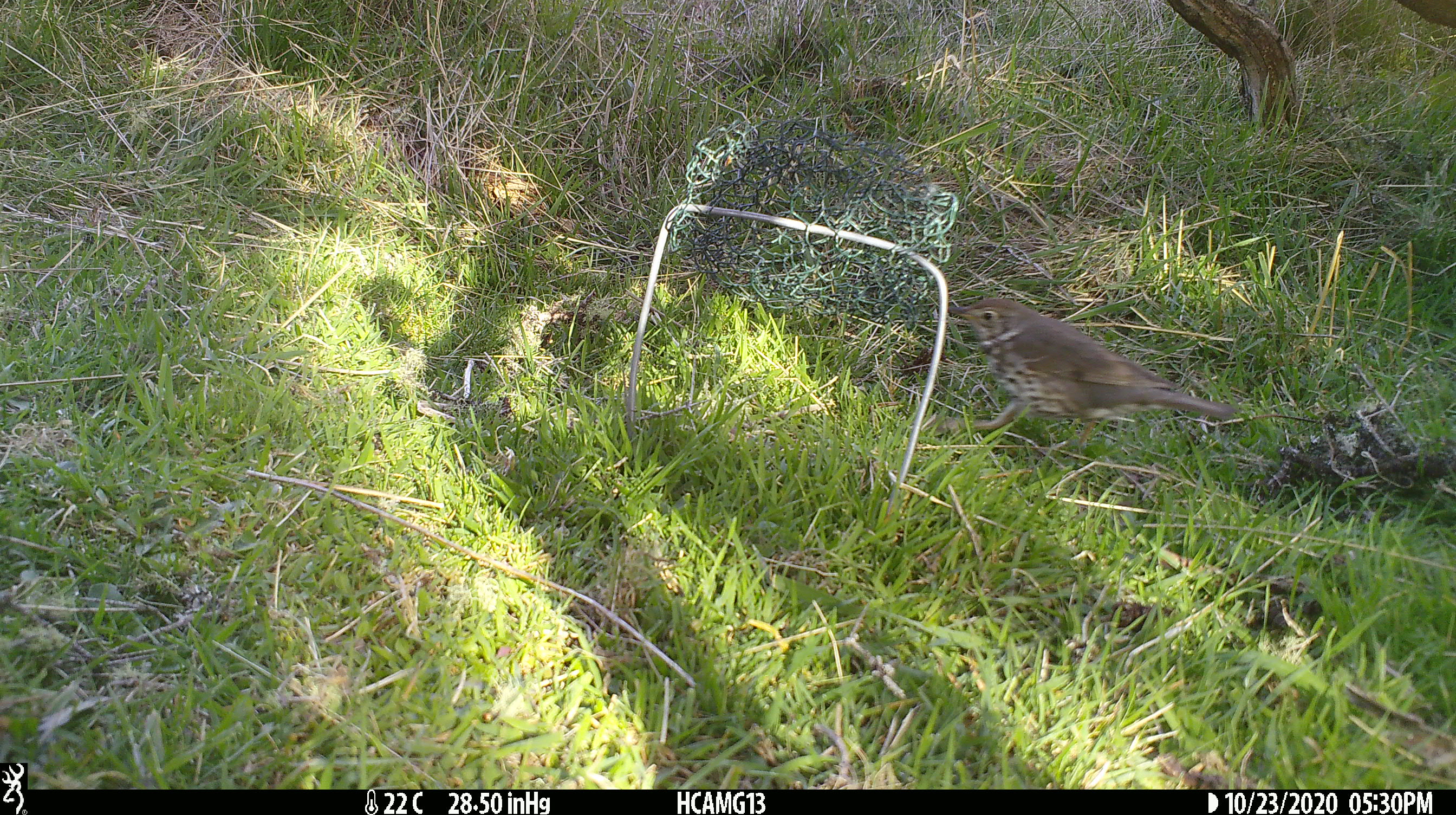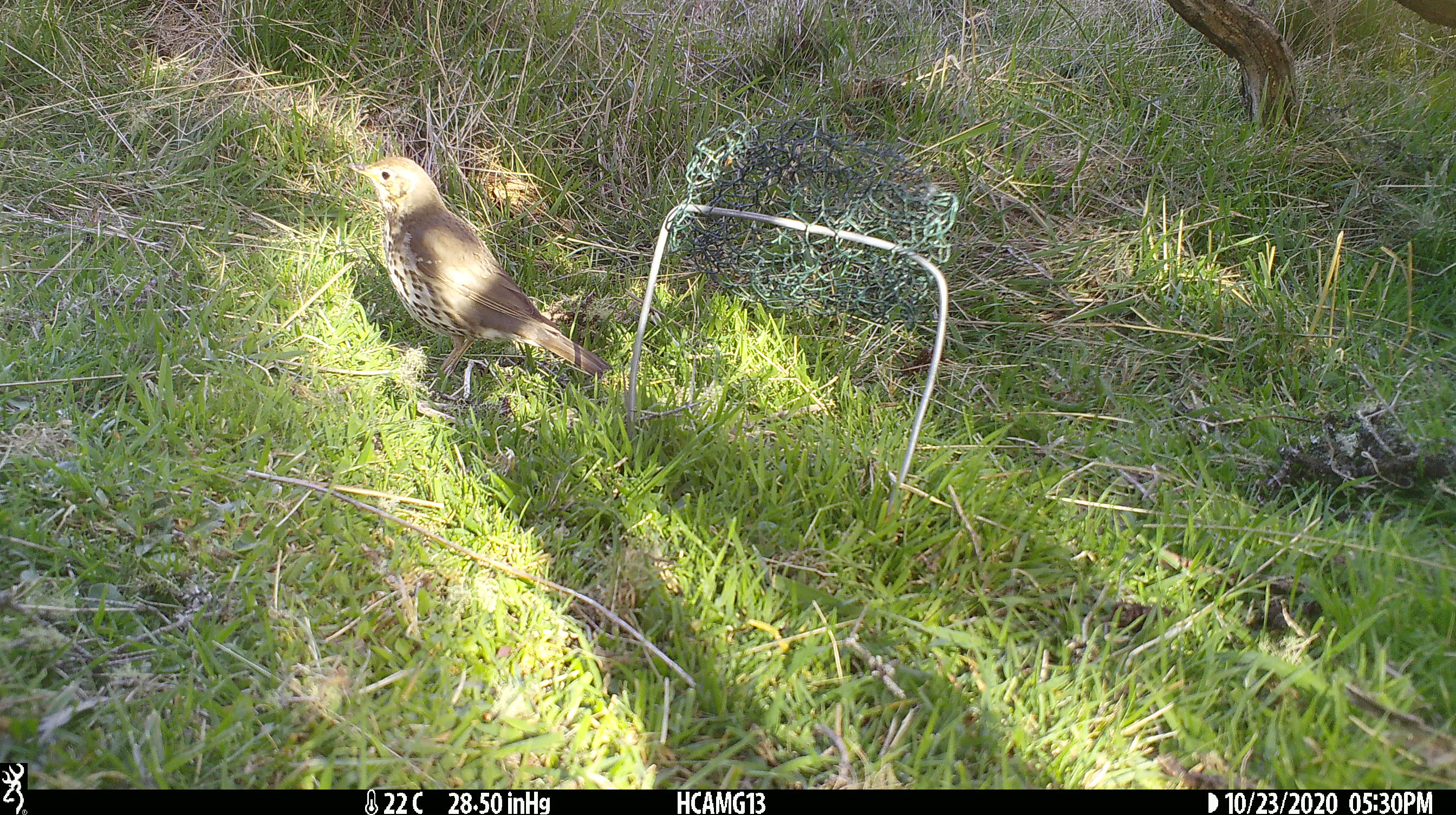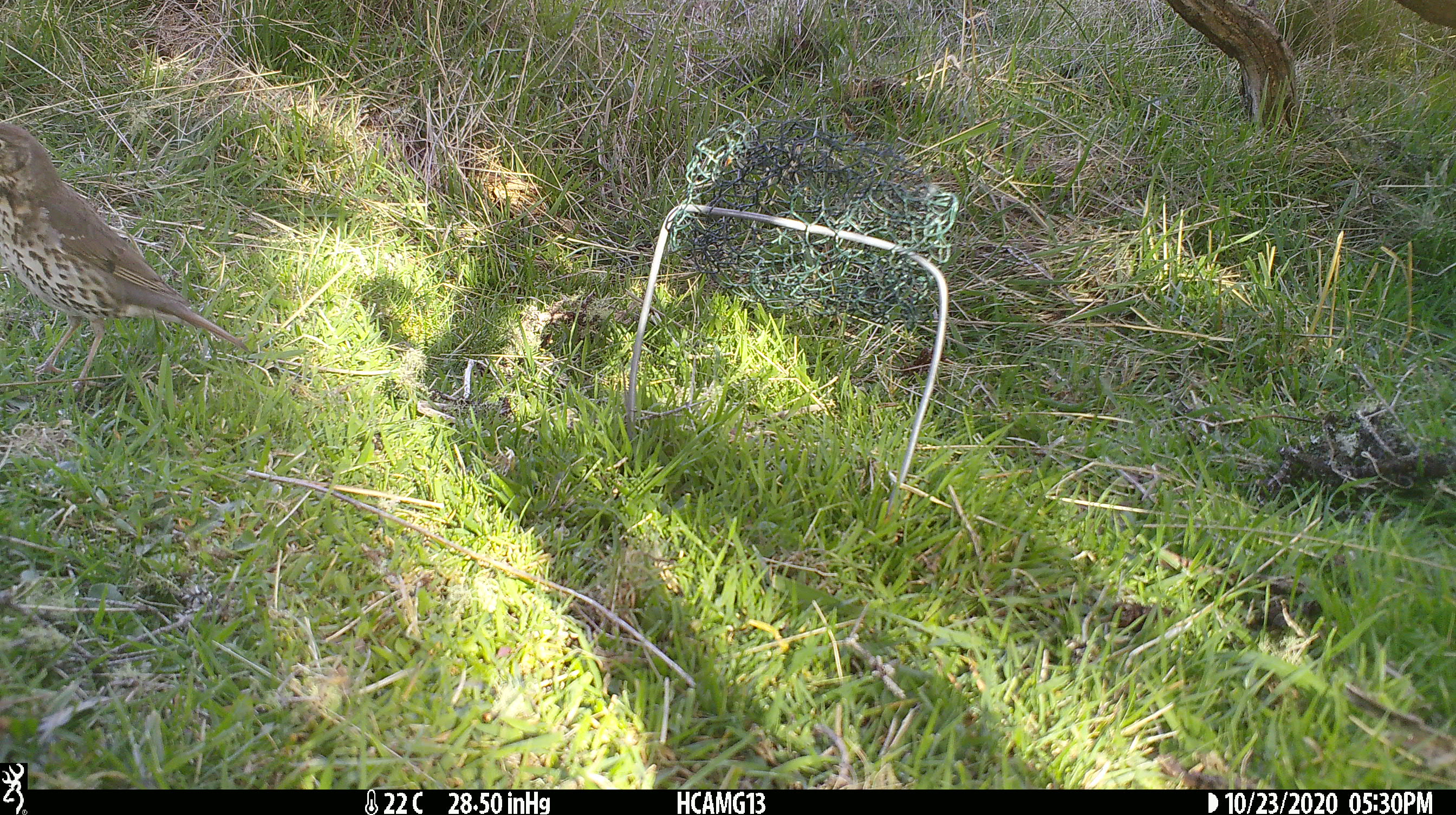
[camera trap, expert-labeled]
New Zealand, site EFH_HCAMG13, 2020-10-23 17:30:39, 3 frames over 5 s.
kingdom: Animalia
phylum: Chordata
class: Aves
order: Passeriformes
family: Turdidae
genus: Turdus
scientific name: Turdus philomelos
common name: song thrush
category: thrush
Thrush (song thrush) (Turdus philomelos).